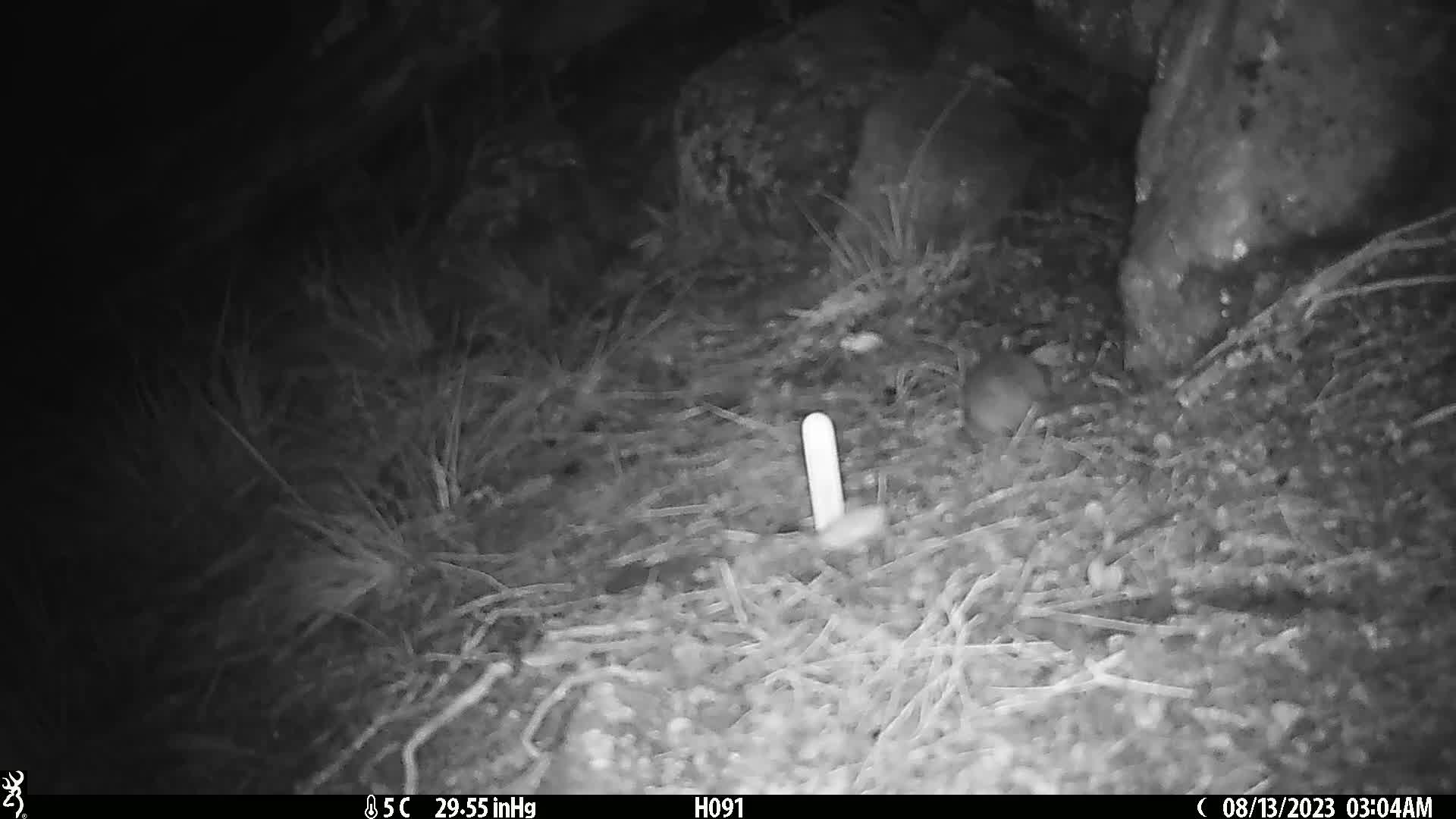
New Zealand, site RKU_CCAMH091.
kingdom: Animalia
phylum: Chordata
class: Mammalia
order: Rodentia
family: Muridae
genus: Rattus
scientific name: Rattus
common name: rat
Rat (Rattus).